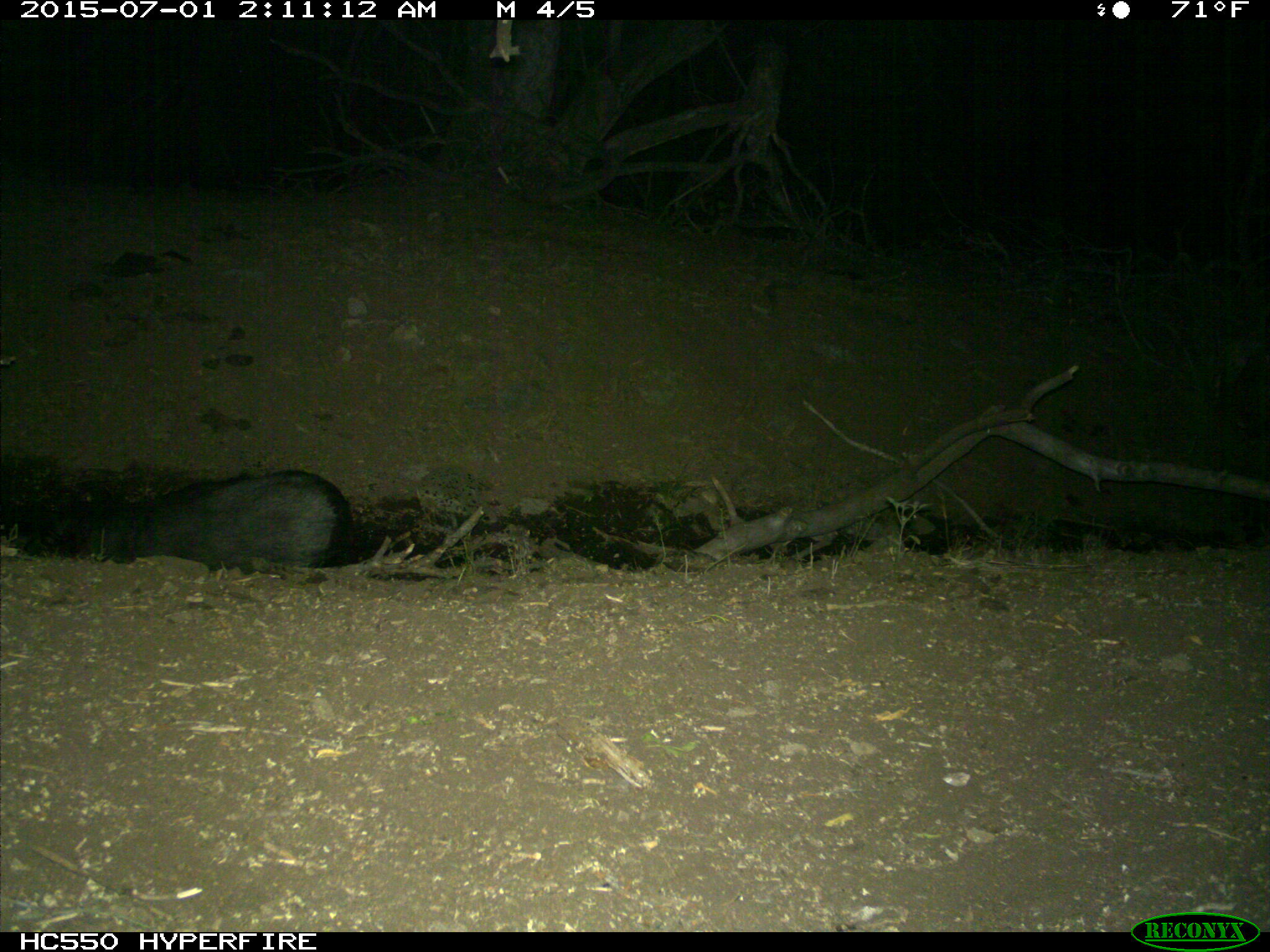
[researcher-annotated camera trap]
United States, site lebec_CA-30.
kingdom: Animalia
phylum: Chordata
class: Mammalia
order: Artiodactyla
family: Suidae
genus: Sus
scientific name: Sus scrofa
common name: wild boar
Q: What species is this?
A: Sus scrofa (wild boar).